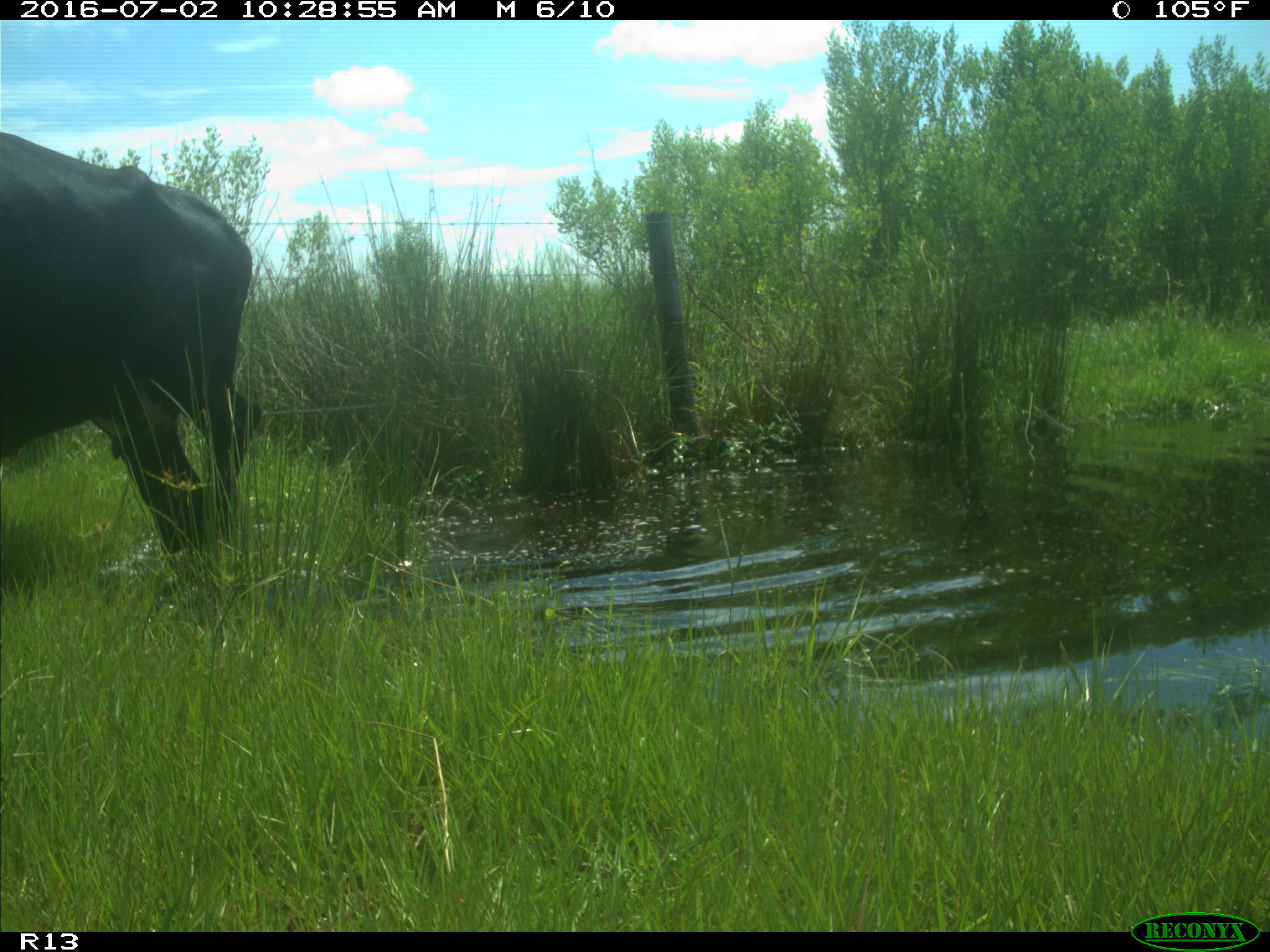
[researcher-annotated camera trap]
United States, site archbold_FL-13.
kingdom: Animalia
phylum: Chordata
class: Mammalia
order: Artiodactyla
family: Bovidae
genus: Bos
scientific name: Bos taurus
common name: domestic cow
Bos taurus (domestic cow).